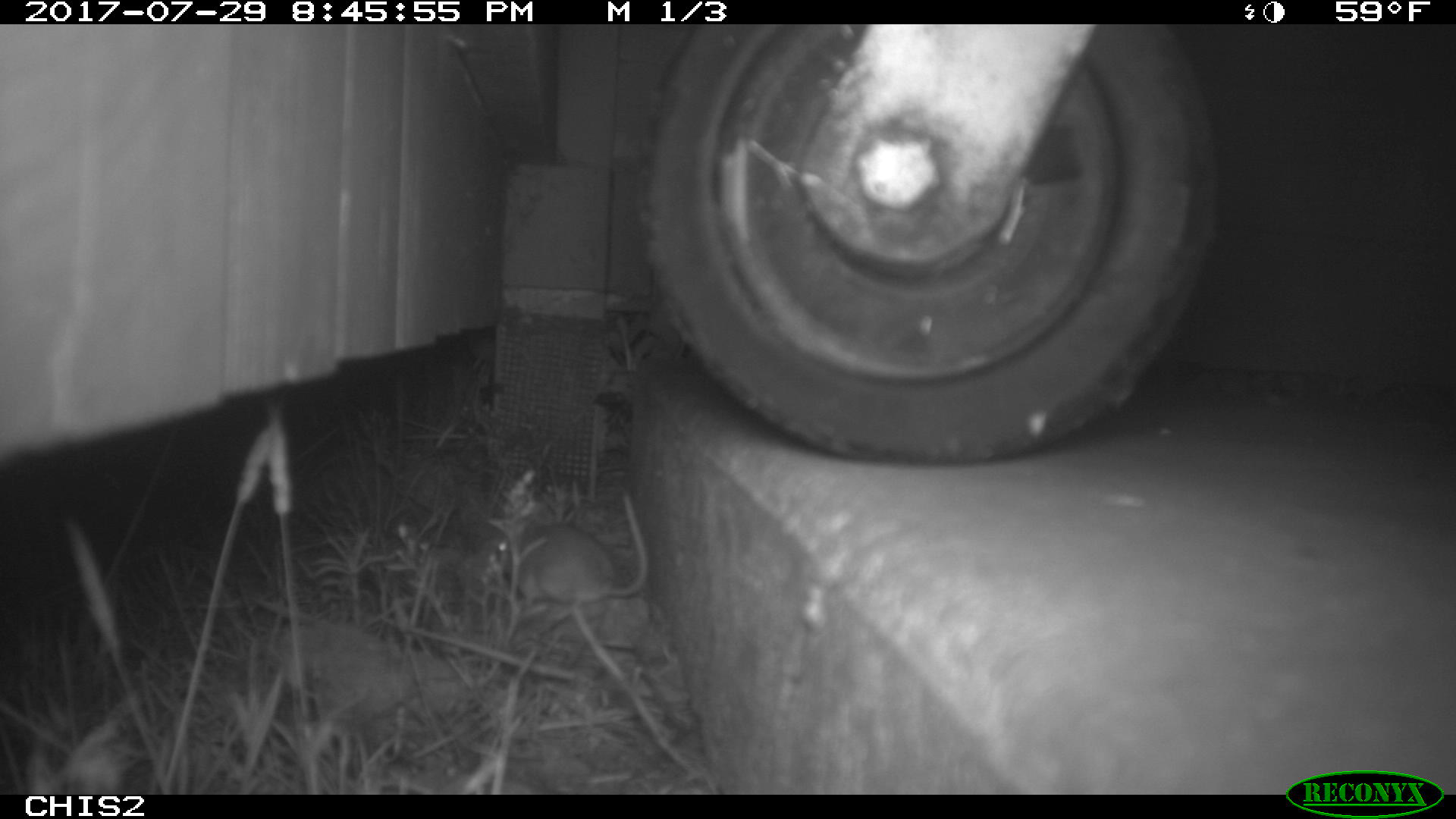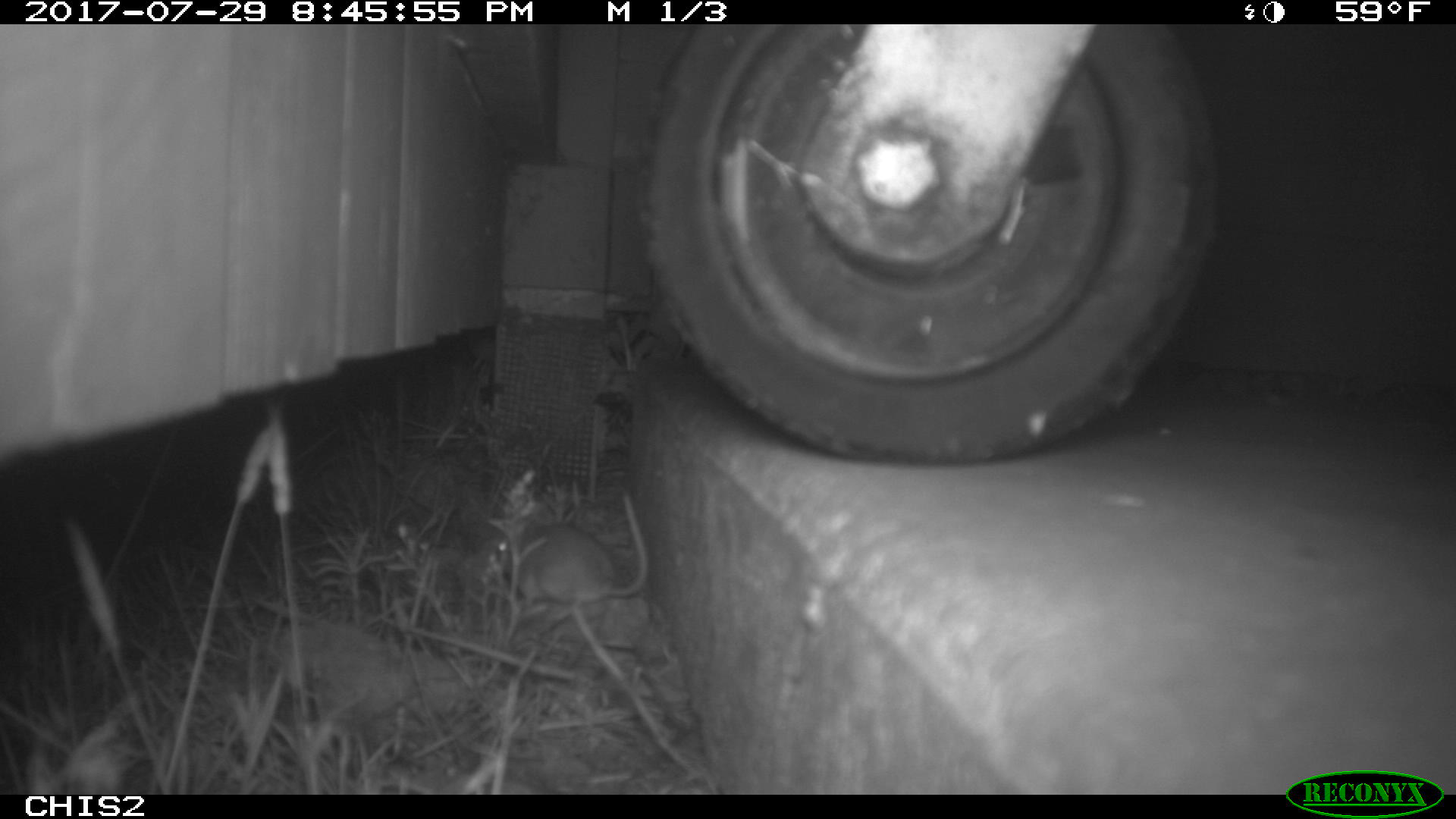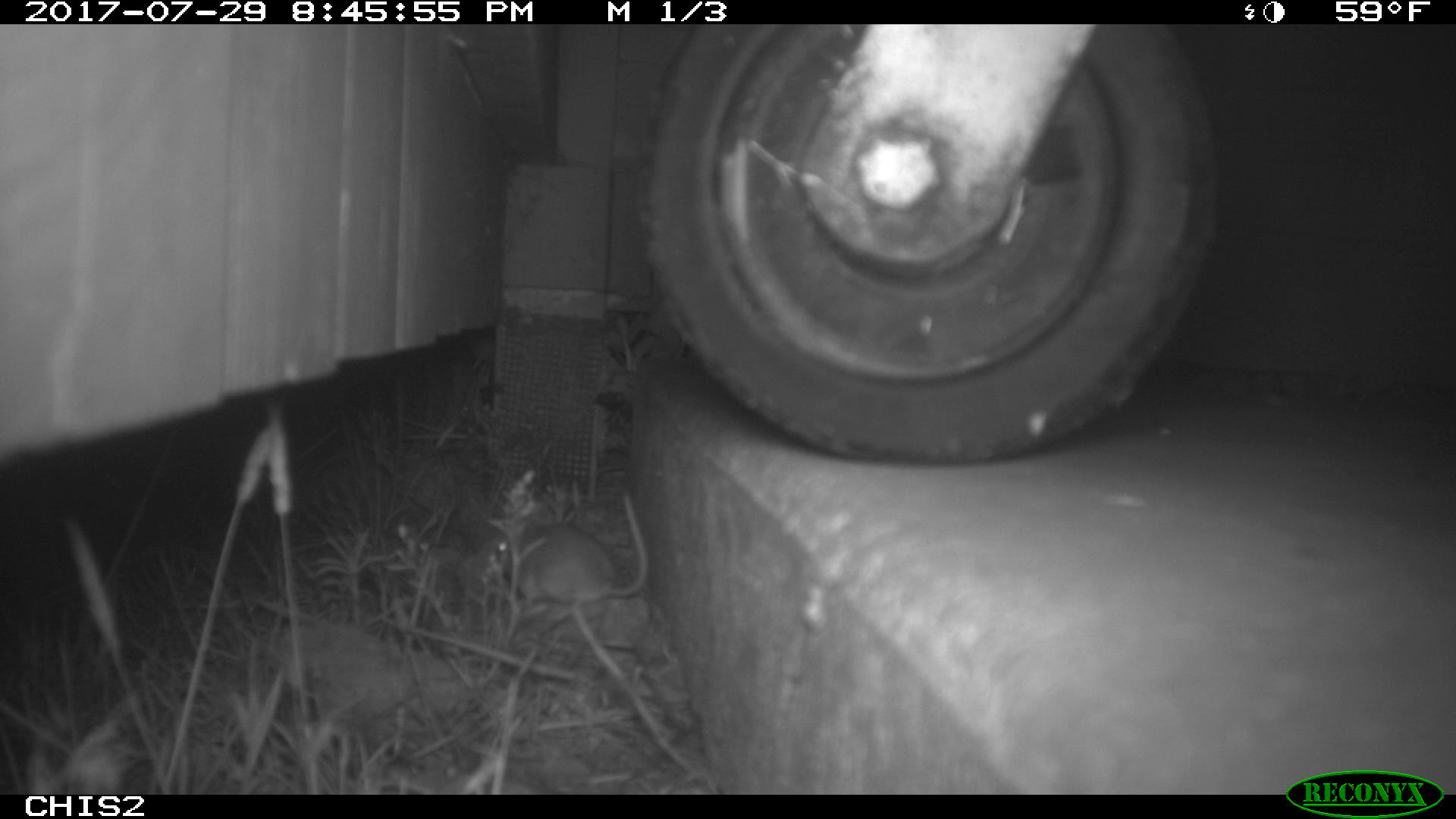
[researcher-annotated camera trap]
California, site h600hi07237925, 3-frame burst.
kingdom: Animalia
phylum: Chordata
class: Mammalia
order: Rodentia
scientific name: Rodentia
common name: rodent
Rodent (Rodentia).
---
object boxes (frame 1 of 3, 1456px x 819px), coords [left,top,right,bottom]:
rodent: [494,492,648,607]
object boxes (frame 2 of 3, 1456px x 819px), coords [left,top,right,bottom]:
rodent: [490,488,648,613]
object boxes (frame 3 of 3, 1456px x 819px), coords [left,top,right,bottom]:
rodent: [491,495,648,620]